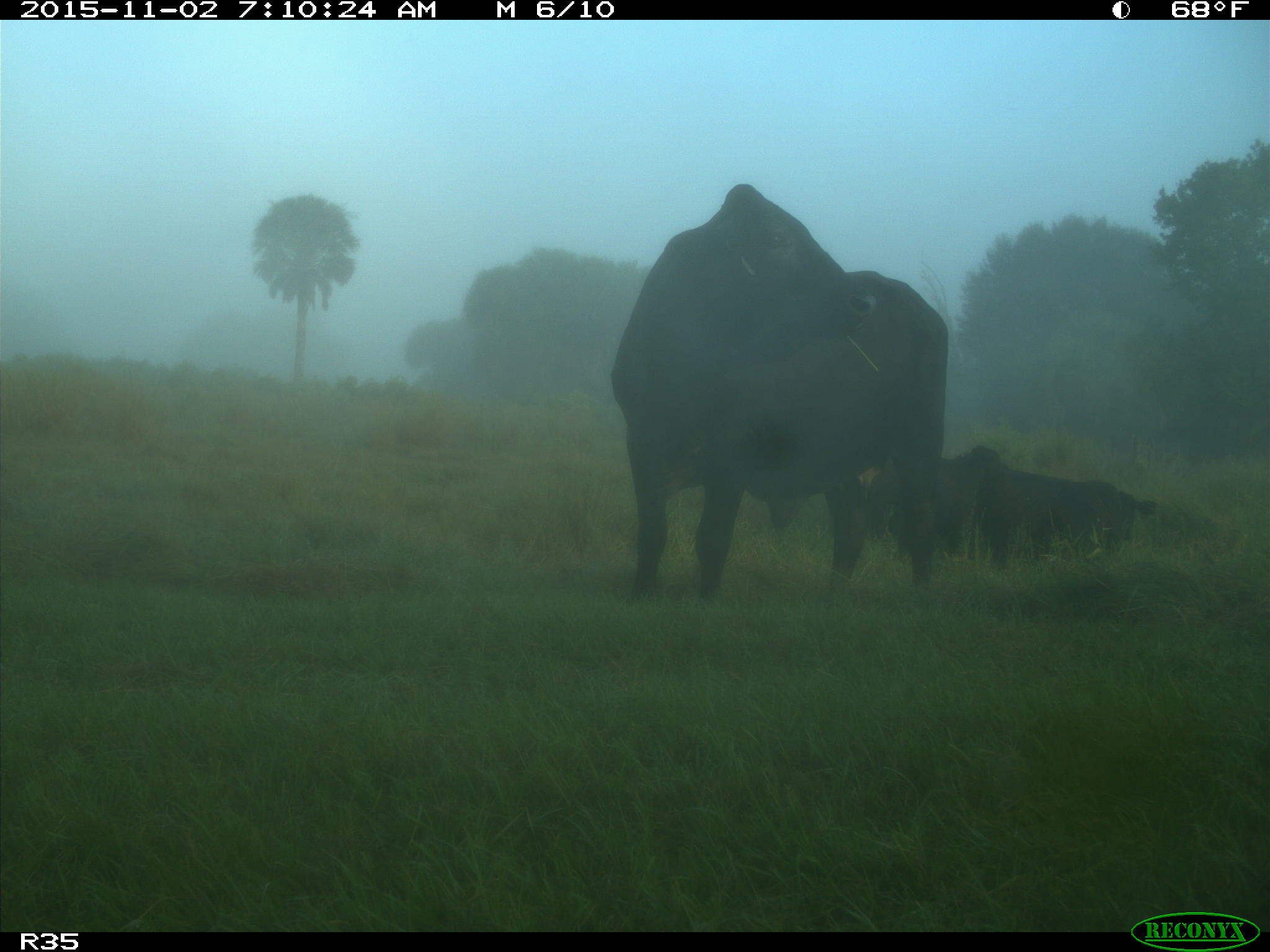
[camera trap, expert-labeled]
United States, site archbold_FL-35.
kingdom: Animalia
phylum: Chordata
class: Mammalia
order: Artiodactyla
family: Bovidae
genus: Bos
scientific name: Bos taurus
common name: domestic cow